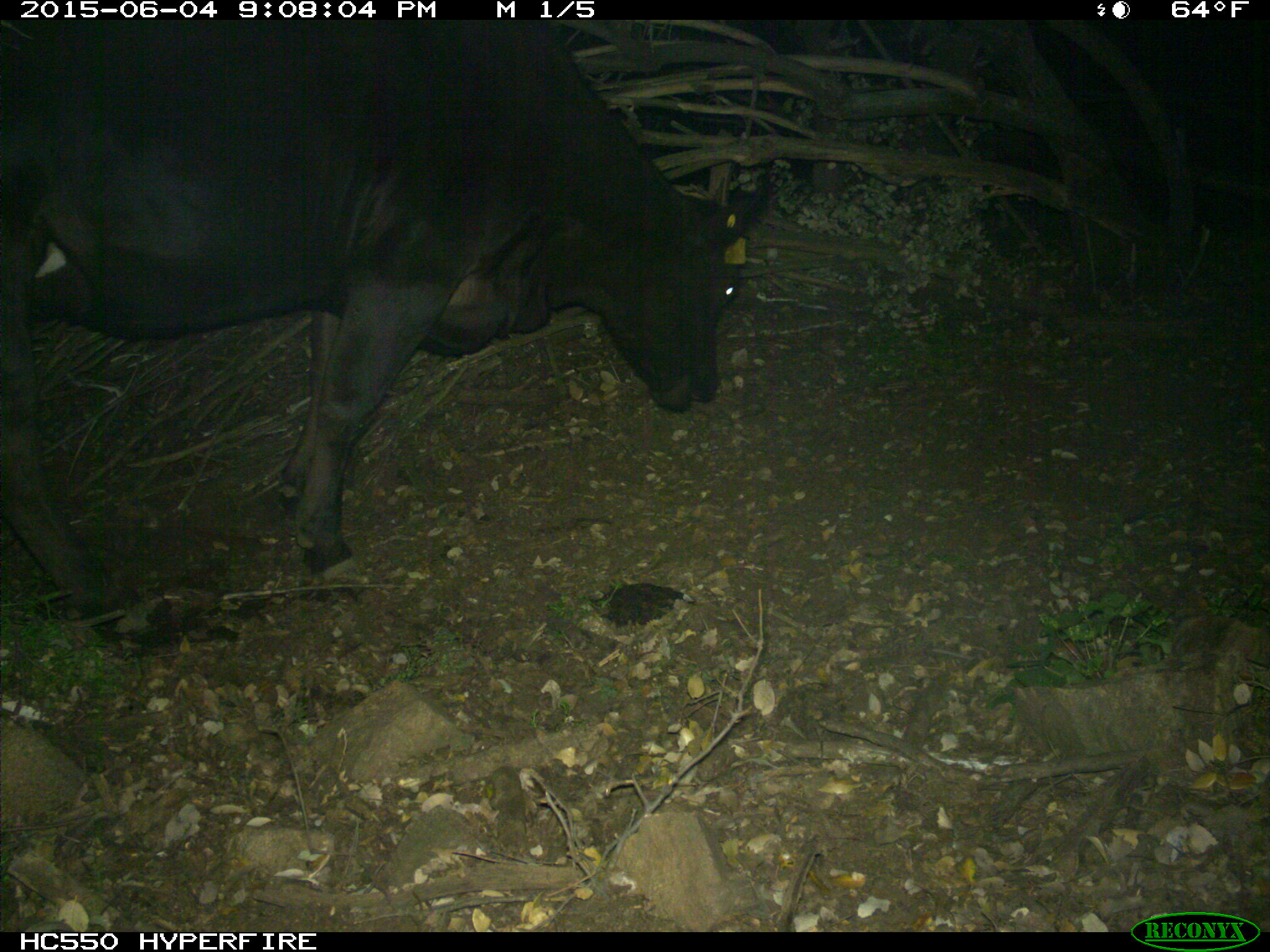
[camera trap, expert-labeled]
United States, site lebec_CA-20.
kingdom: Animalia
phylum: Chordata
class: Mammalia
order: Artiodactyla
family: Bovidae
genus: Bos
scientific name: Bos taurus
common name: domestic cow